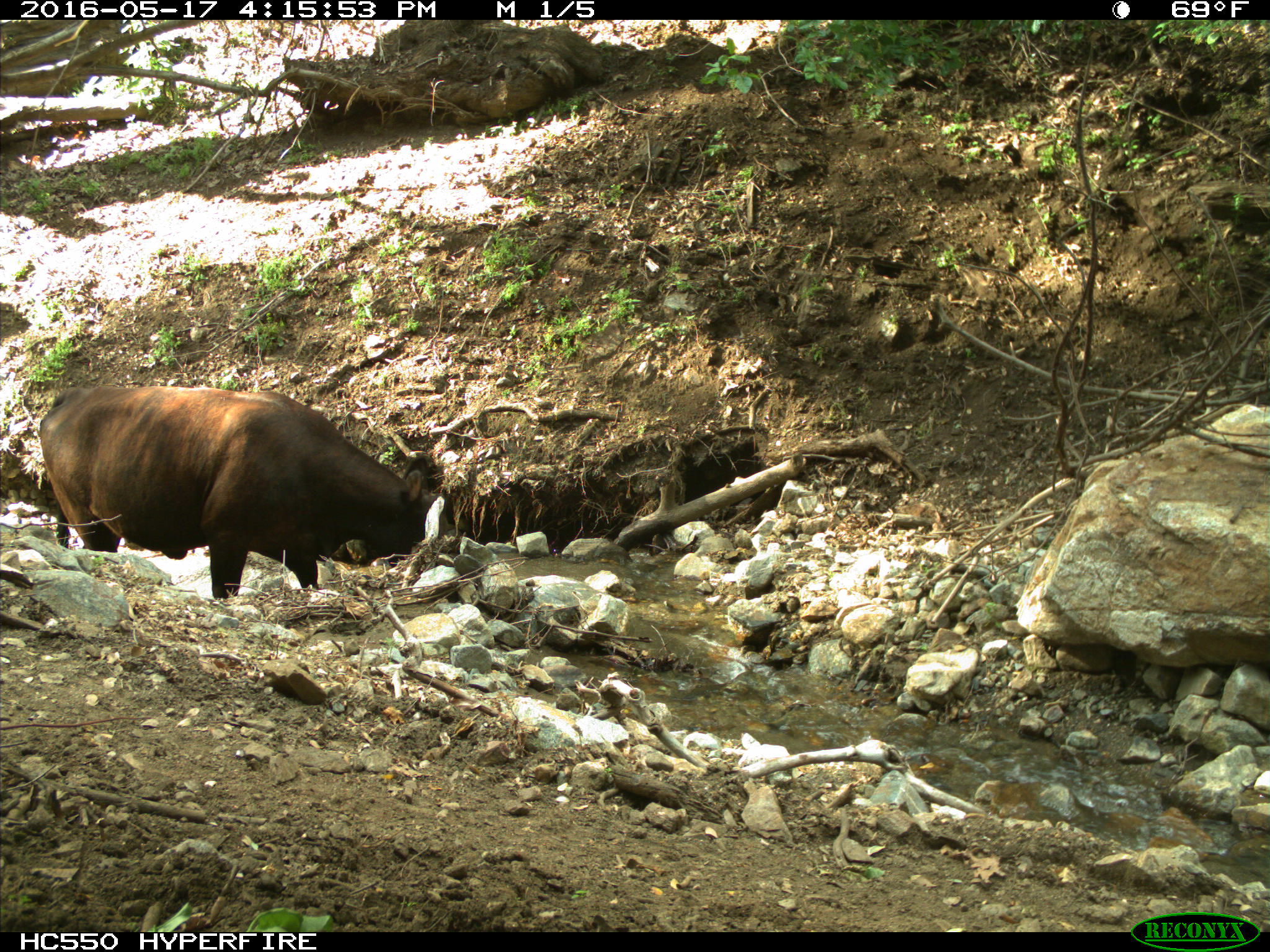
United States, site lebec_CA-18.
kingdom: Animalia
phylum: Chordata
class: Mammalia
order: Artiodactyla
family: Bovidae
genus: Bos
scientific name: Bos taurus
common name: domestic cow